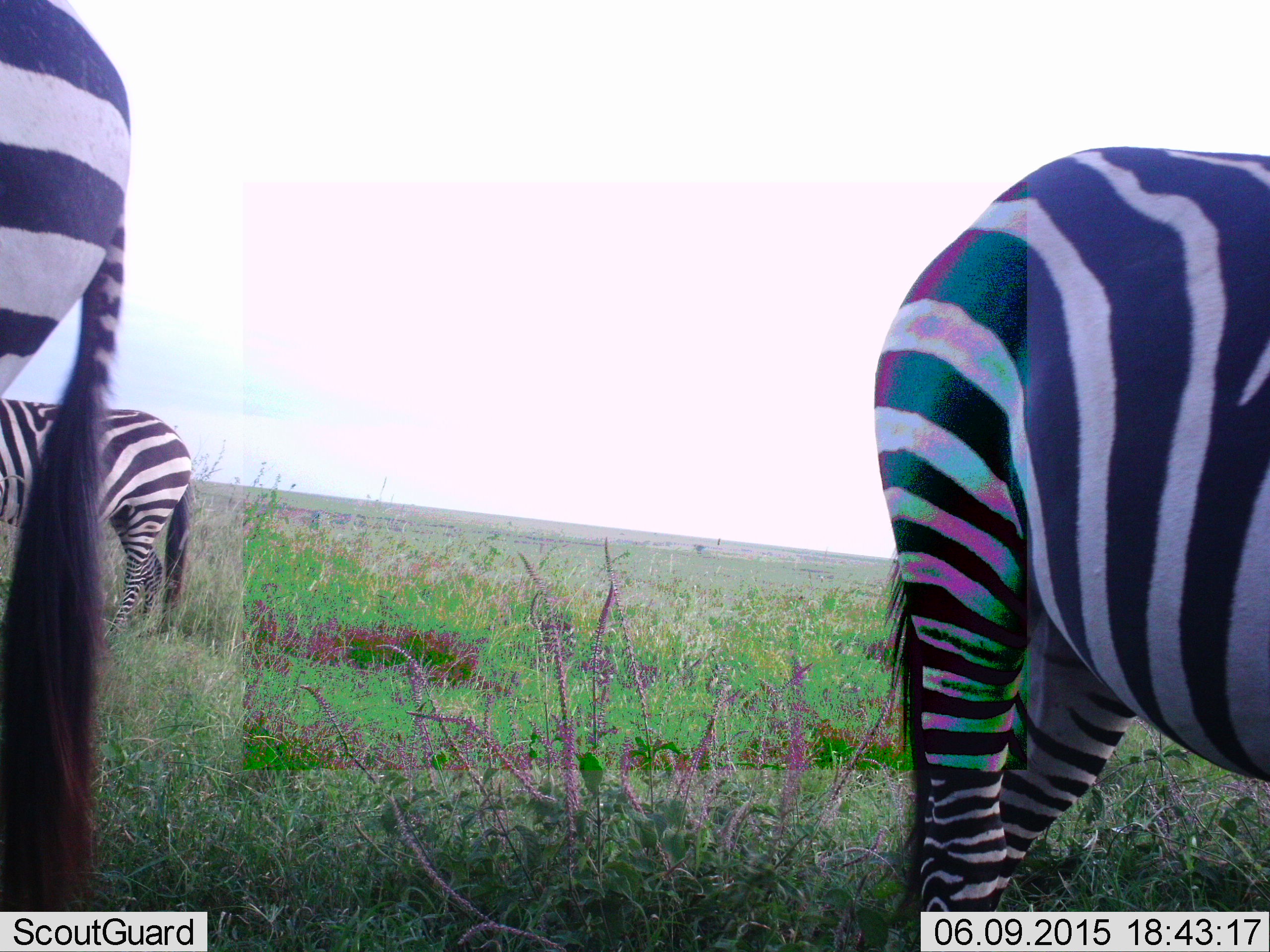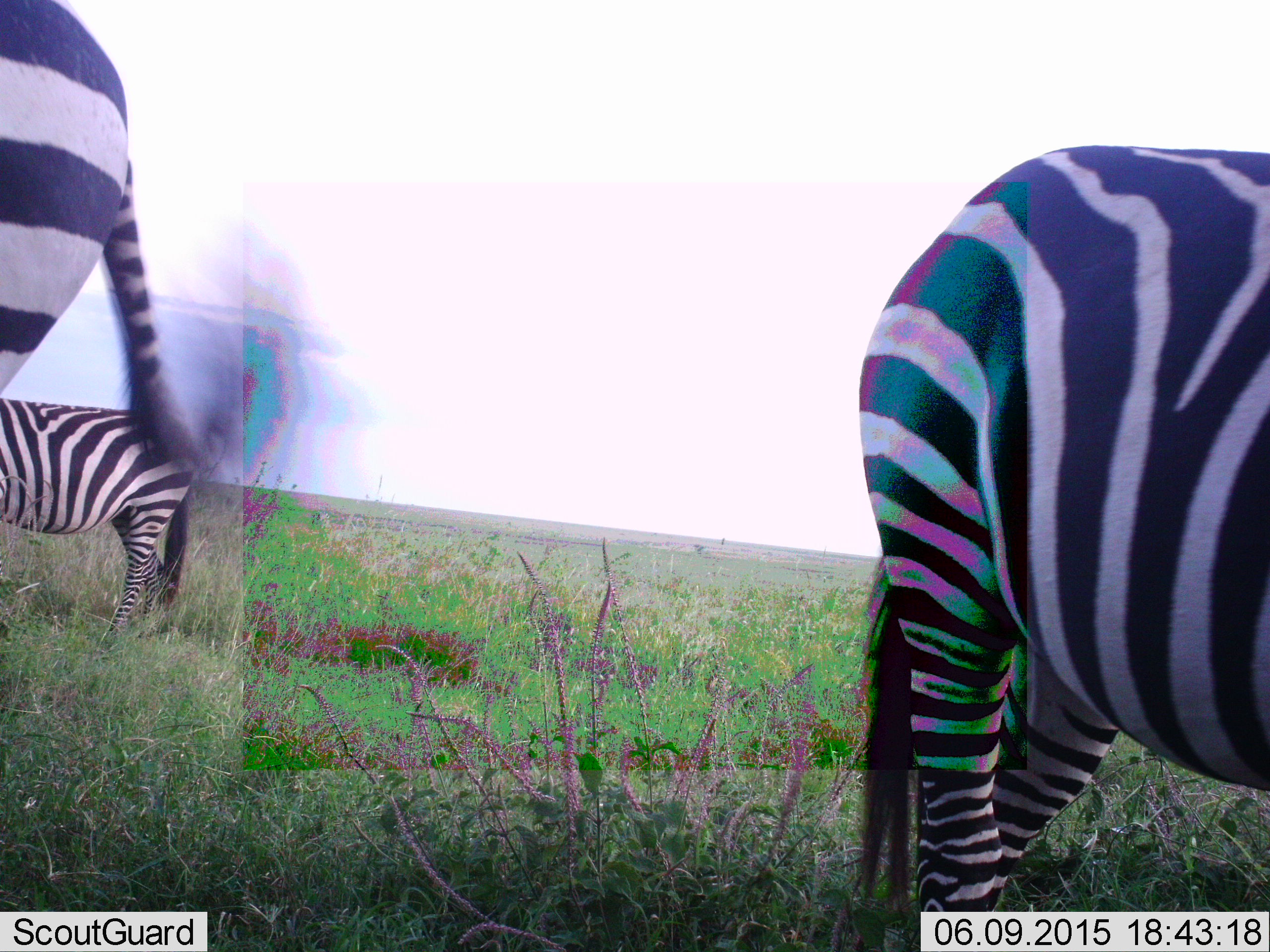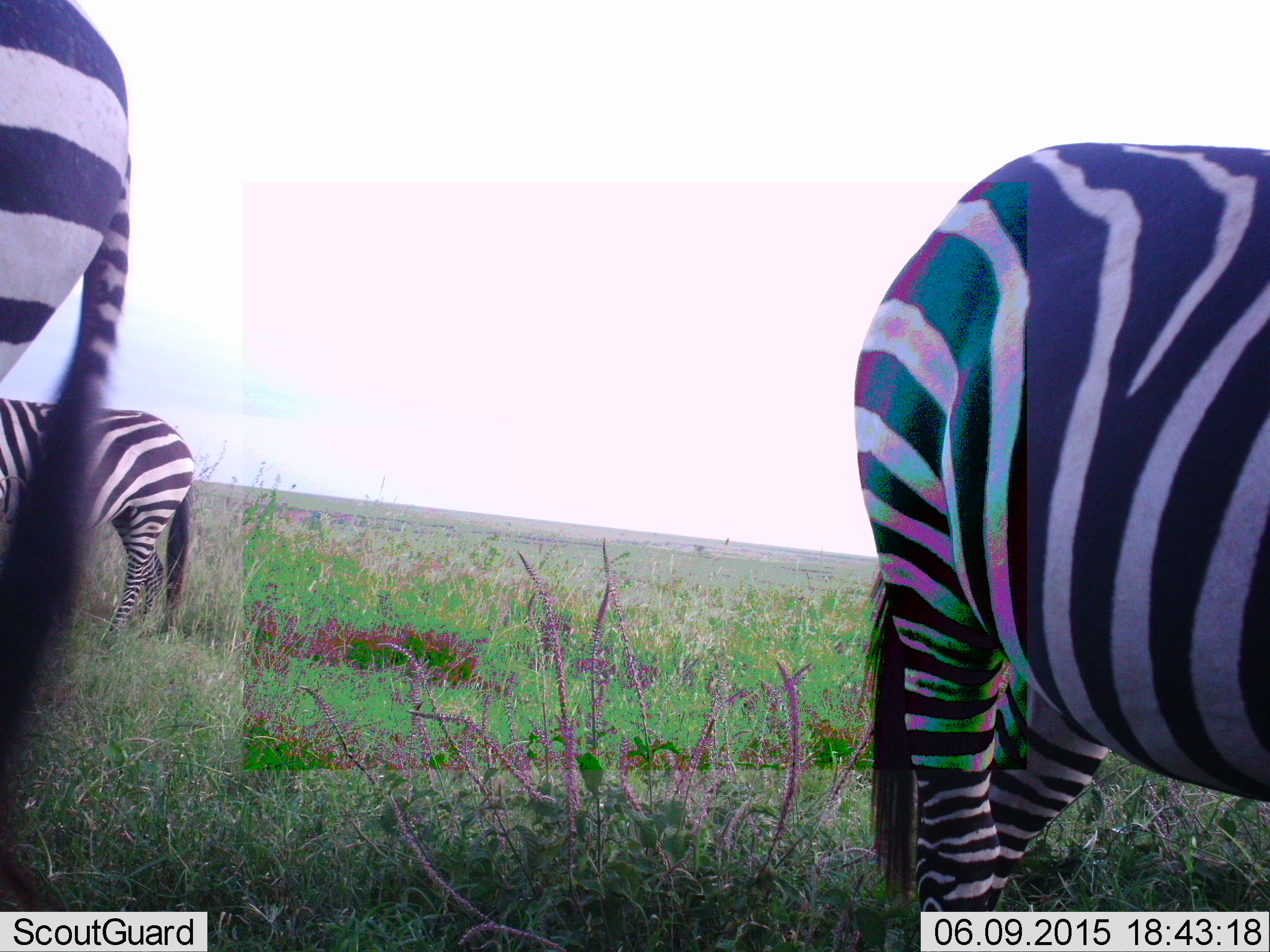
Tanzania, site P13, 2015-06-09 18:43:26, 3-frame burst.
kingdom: Animalia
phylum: Chordata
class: Mammalia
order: Perissodactyla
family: Equidae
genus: Equus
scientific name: Equus quagga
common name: plains zebra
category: zebra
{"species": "zebra (plains zebra) (Equus quagga)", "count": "3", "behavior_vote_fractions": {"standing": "100%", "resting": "0%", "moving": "0%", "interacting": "0%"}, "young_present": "0%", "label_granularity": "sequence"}